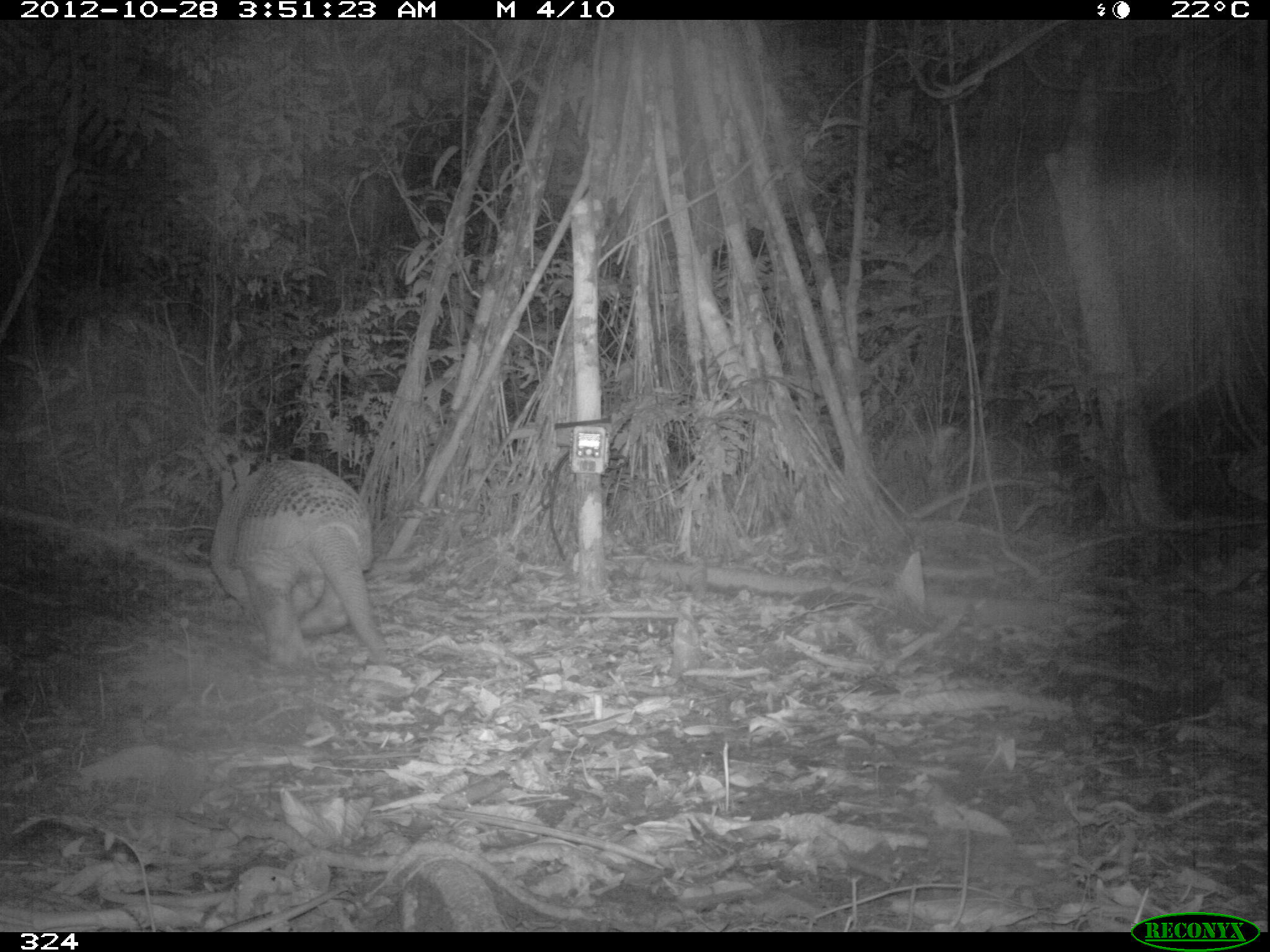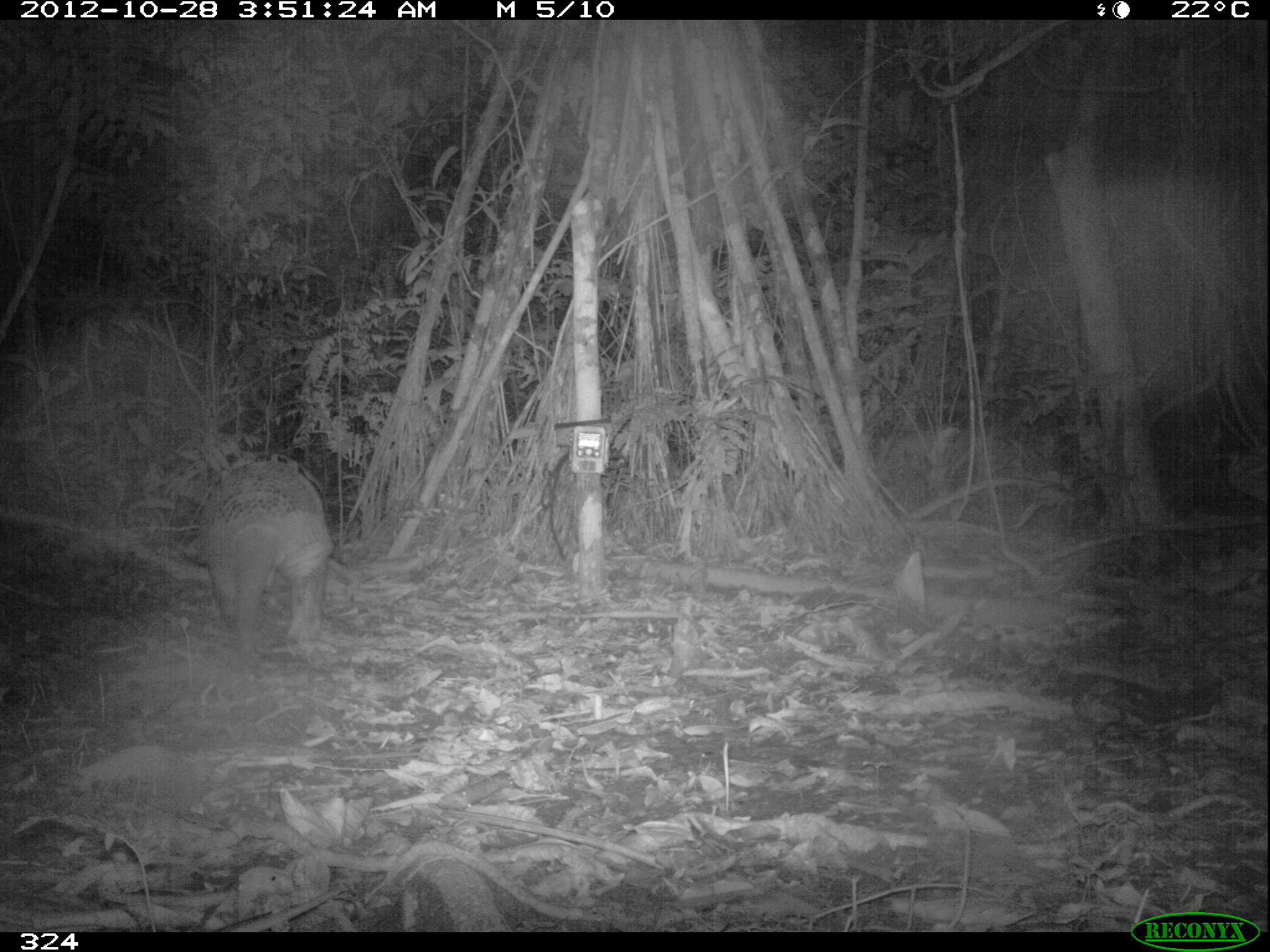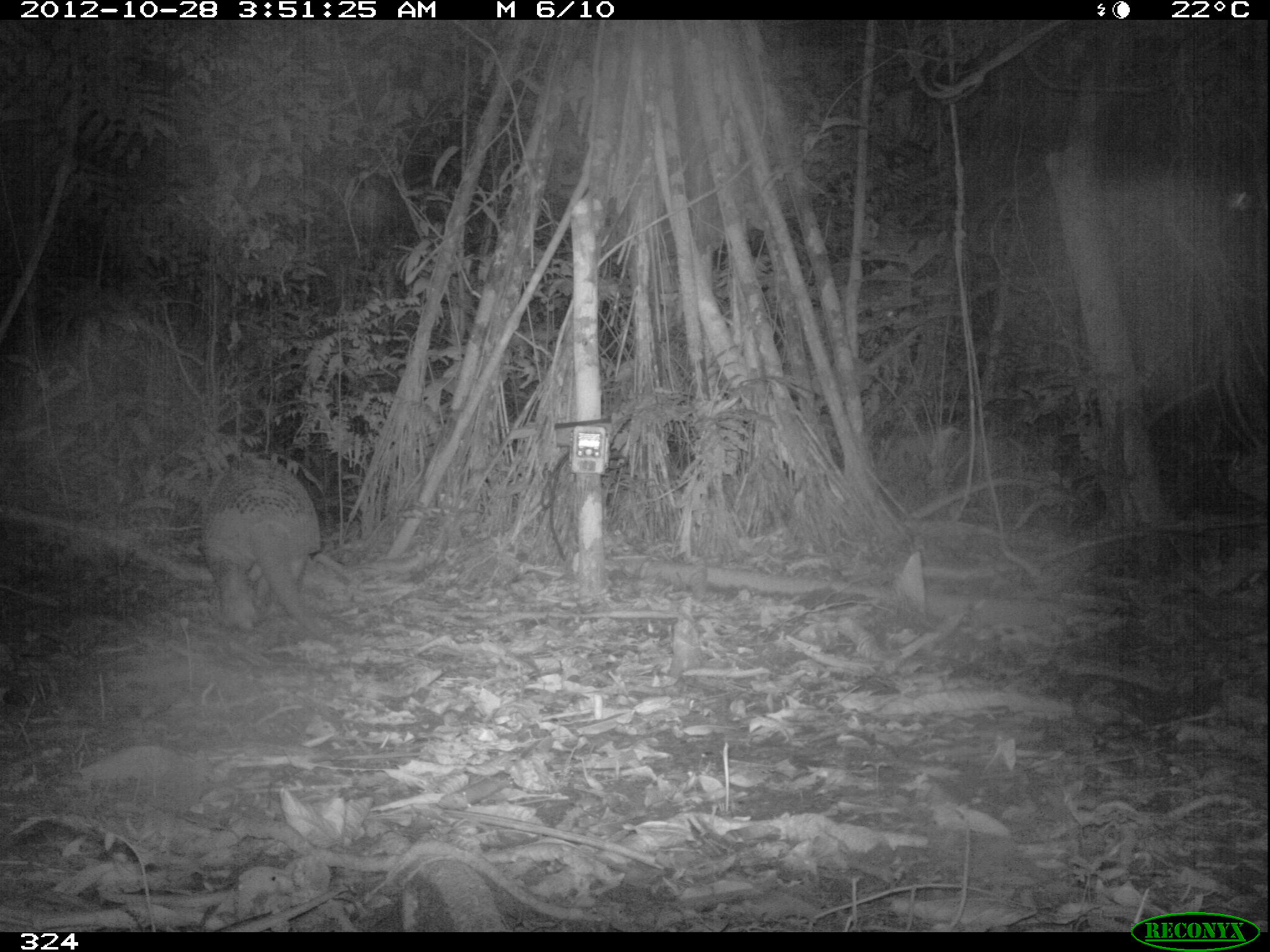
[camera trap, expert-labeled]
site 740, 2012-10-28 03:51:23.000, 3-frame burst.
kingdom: Animalia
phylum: Chordata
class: Mammalia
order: Cingulata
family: Chlamyphoridae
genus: Priodontes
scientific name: Priodontes maximus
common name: giant armadillo